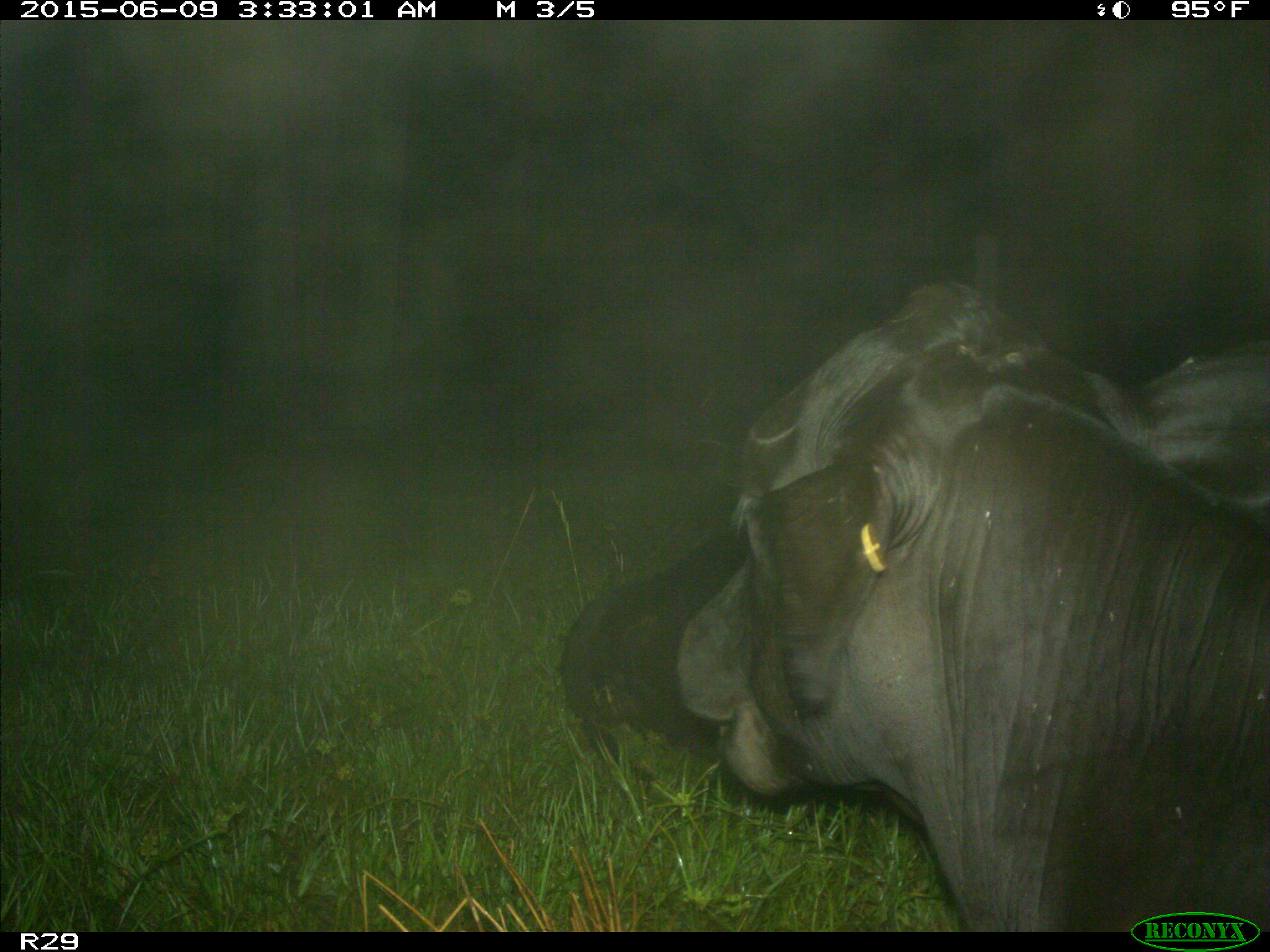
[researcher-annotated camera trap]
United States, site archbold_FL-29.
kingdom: Animalia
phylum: Chordata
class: Mammalia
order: Artiodactyla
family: Bovidae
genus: Bos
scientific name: Bos taurus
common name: domestic cow